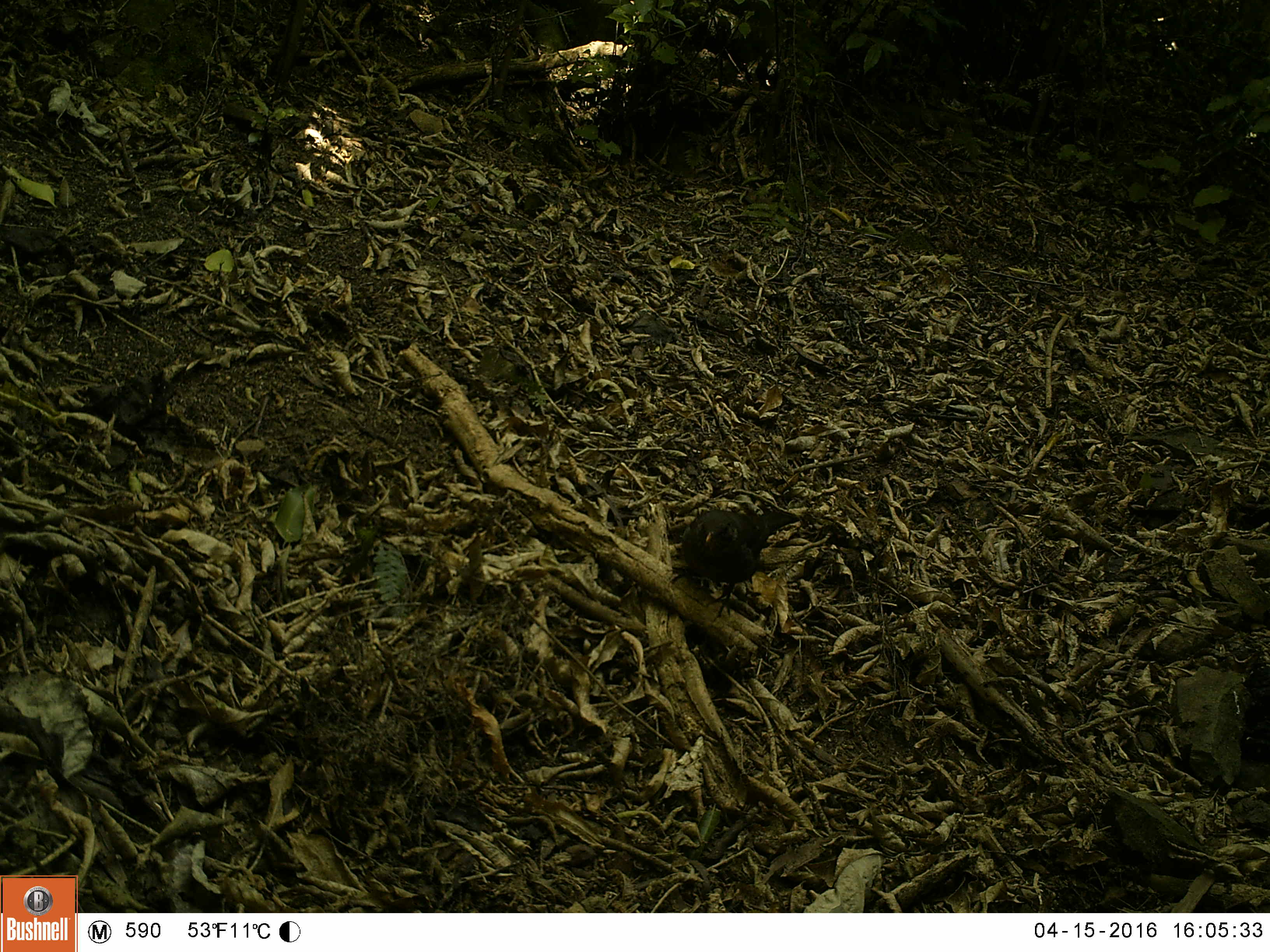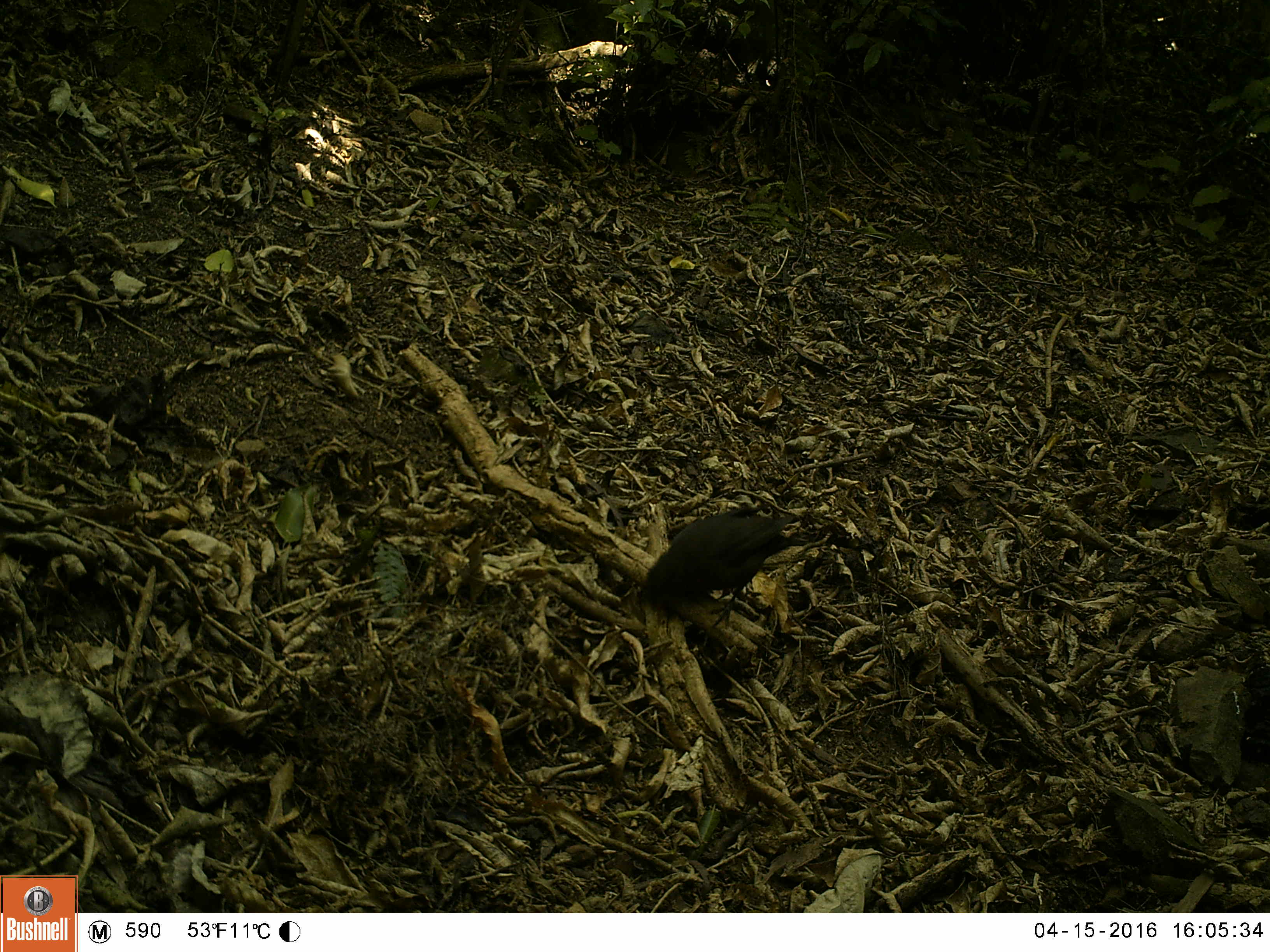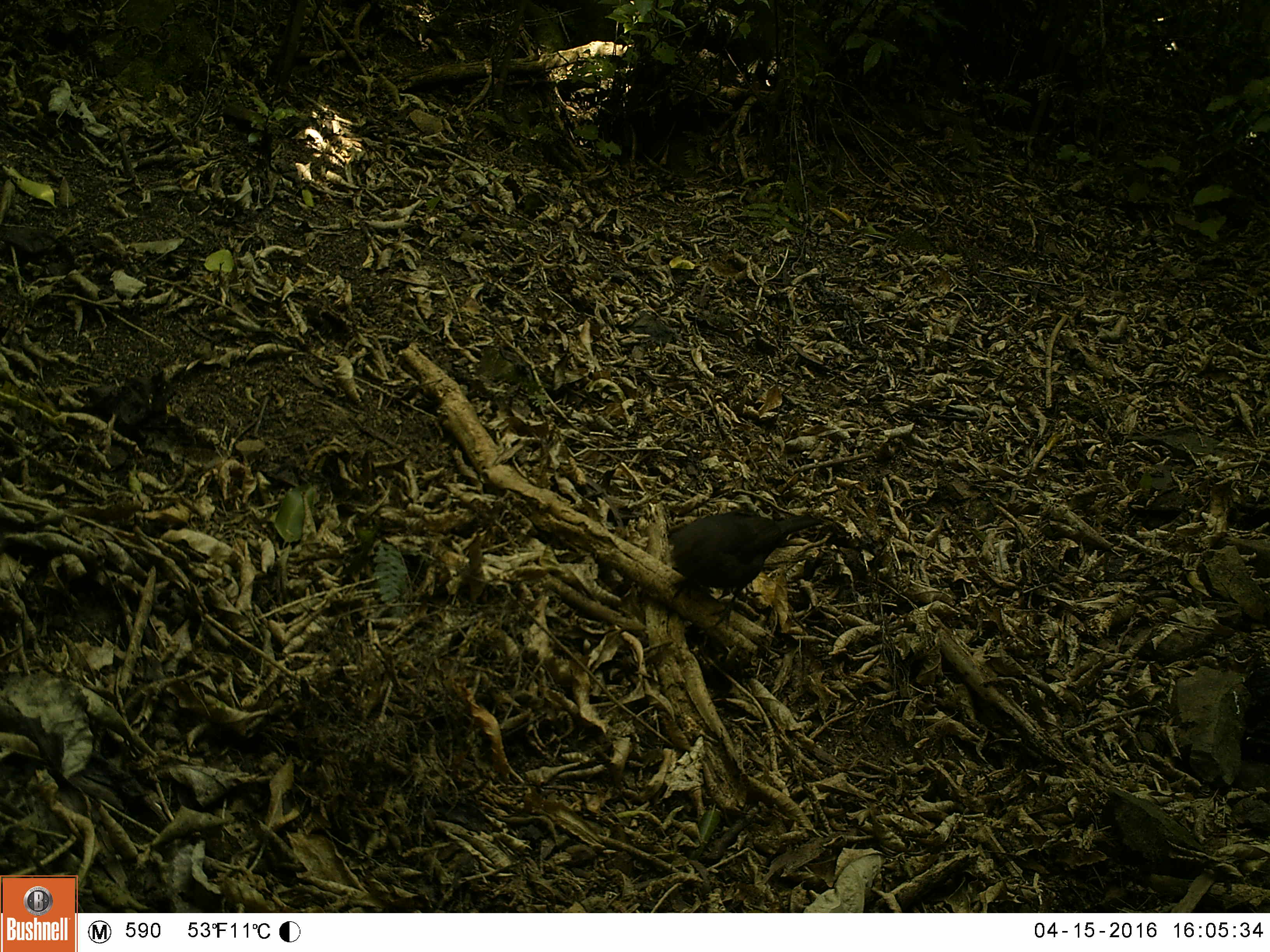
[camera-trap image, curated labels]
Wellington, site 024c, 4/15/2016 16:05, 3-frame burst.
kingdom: Animalia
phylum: Chordata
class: Aves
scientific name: Aves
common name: bird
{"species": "bird (Aves)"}